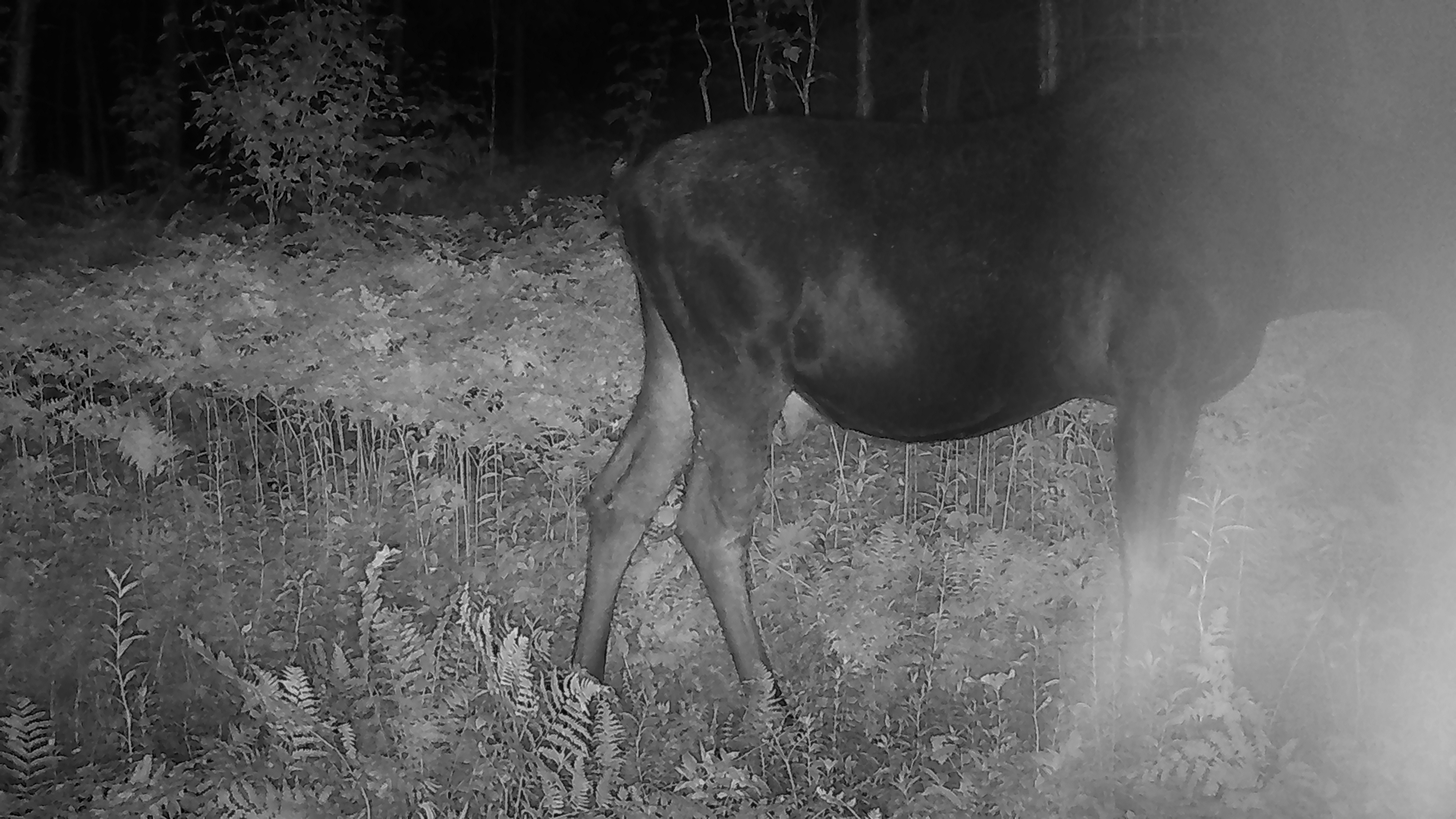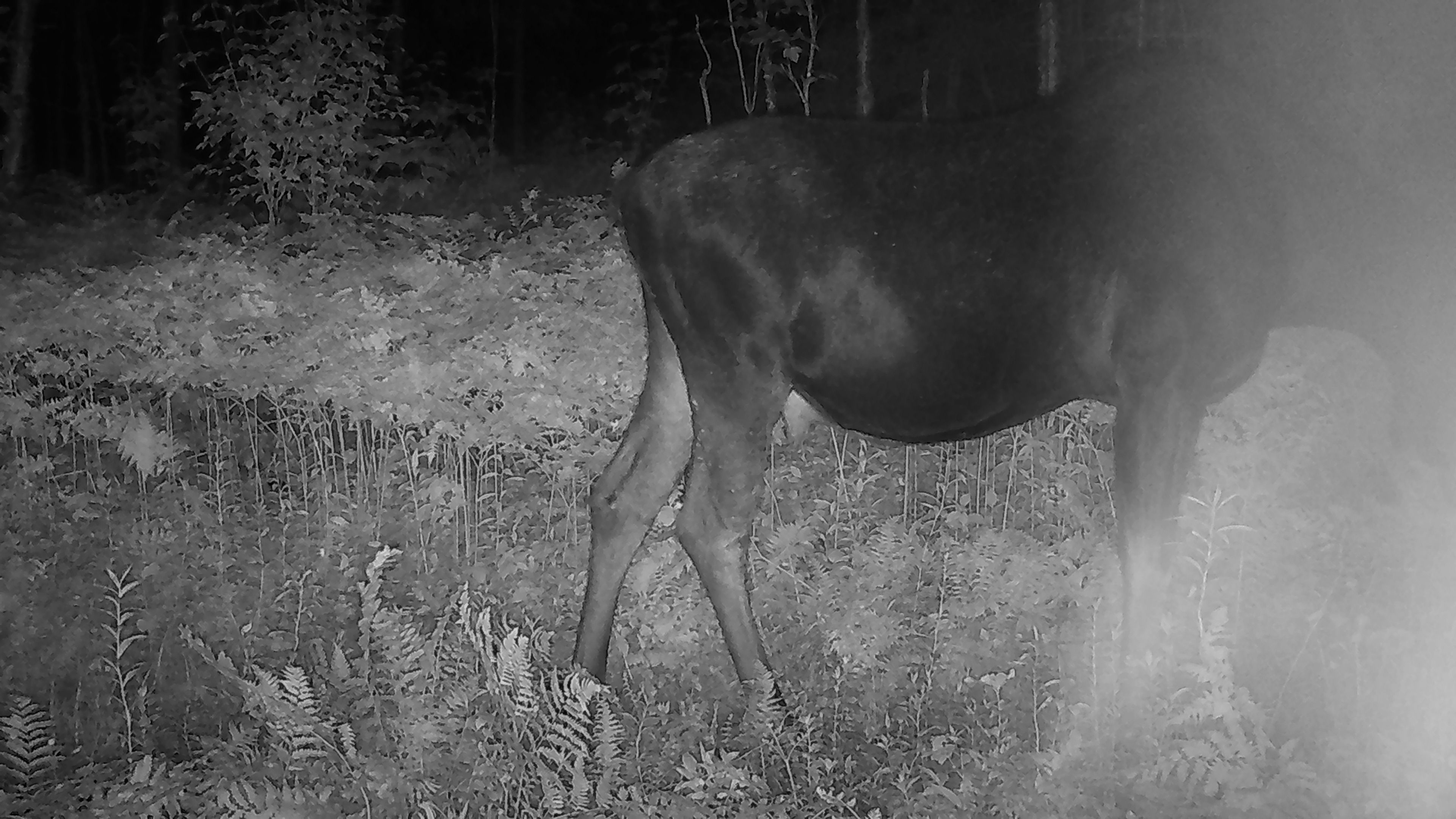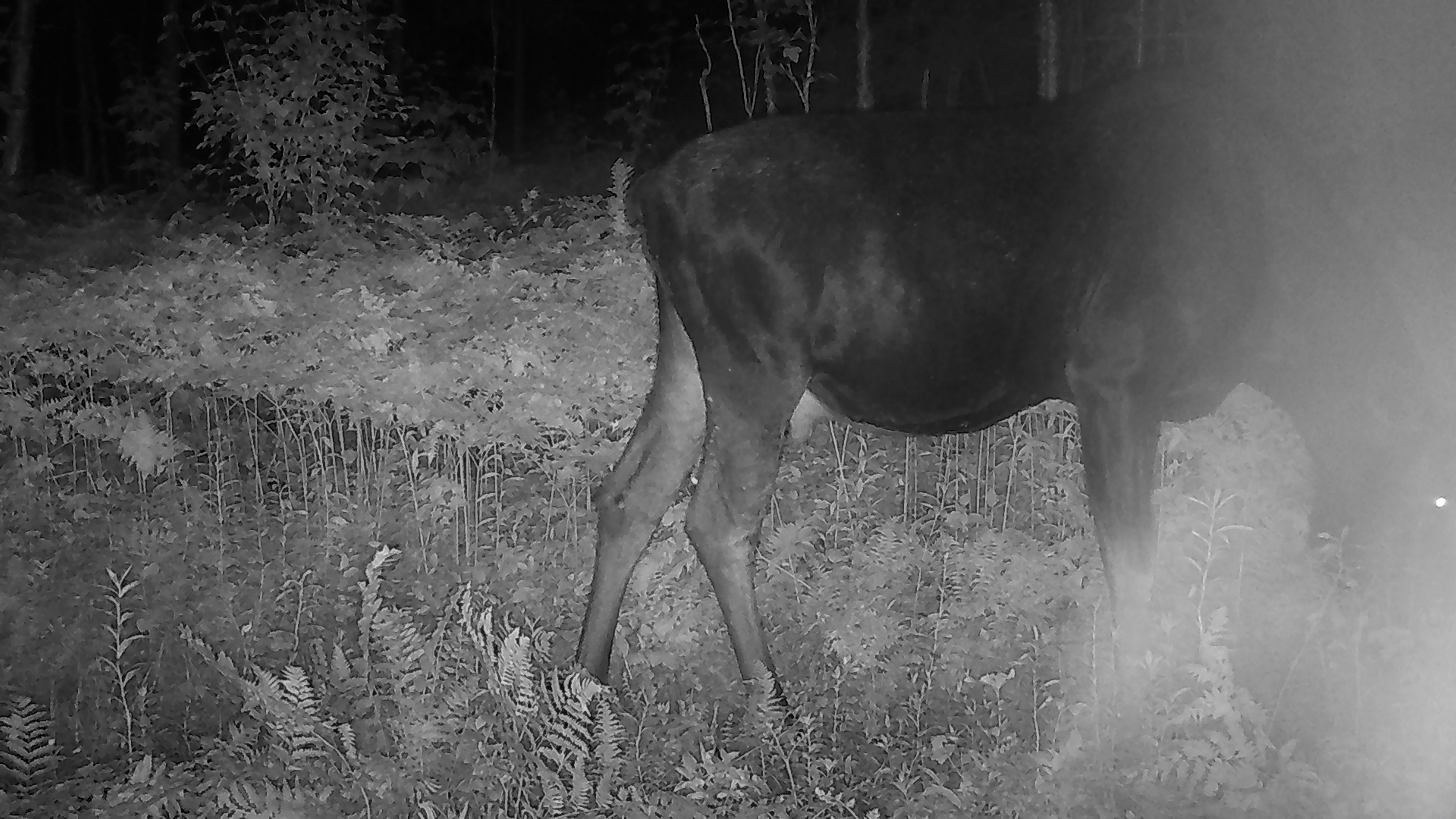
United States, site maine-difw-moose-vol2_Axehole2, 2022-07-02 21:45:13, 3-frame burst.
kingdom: Animalia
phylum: Chordata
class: Mammalia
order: Artiodactyla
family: Cervidae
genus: Alces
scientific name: Alces alces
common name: moose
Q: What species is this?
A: Moose (Alces alces).